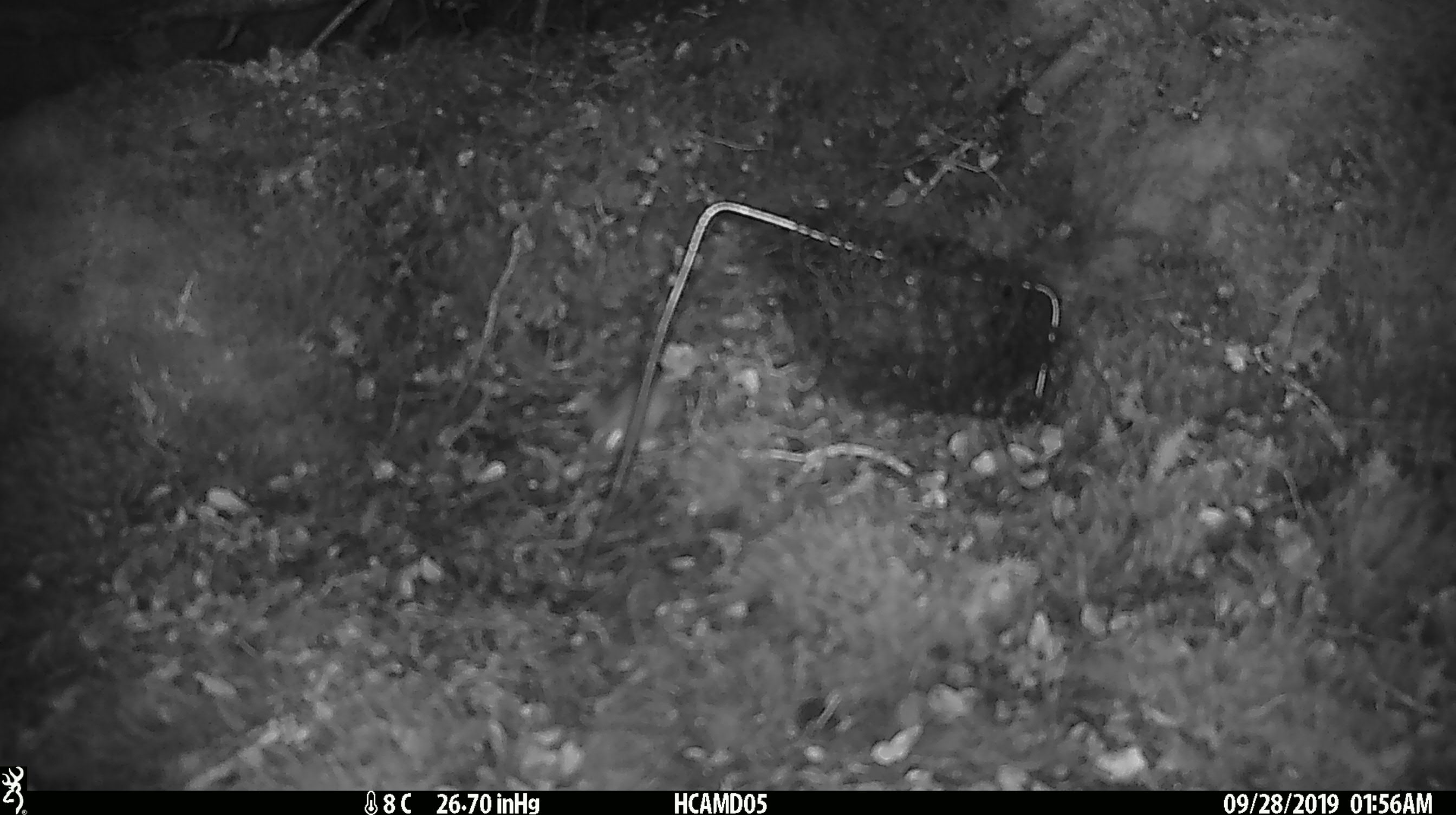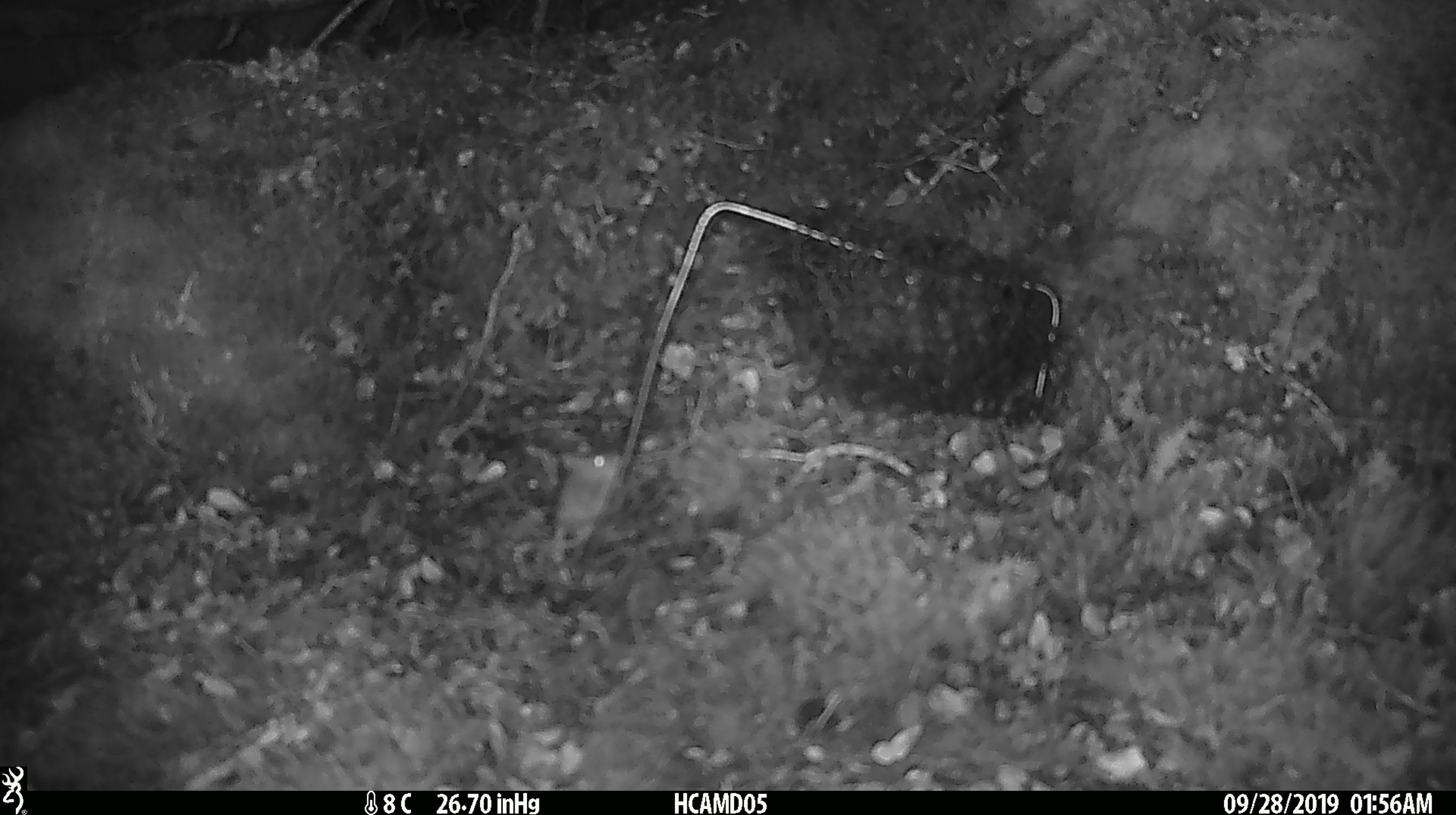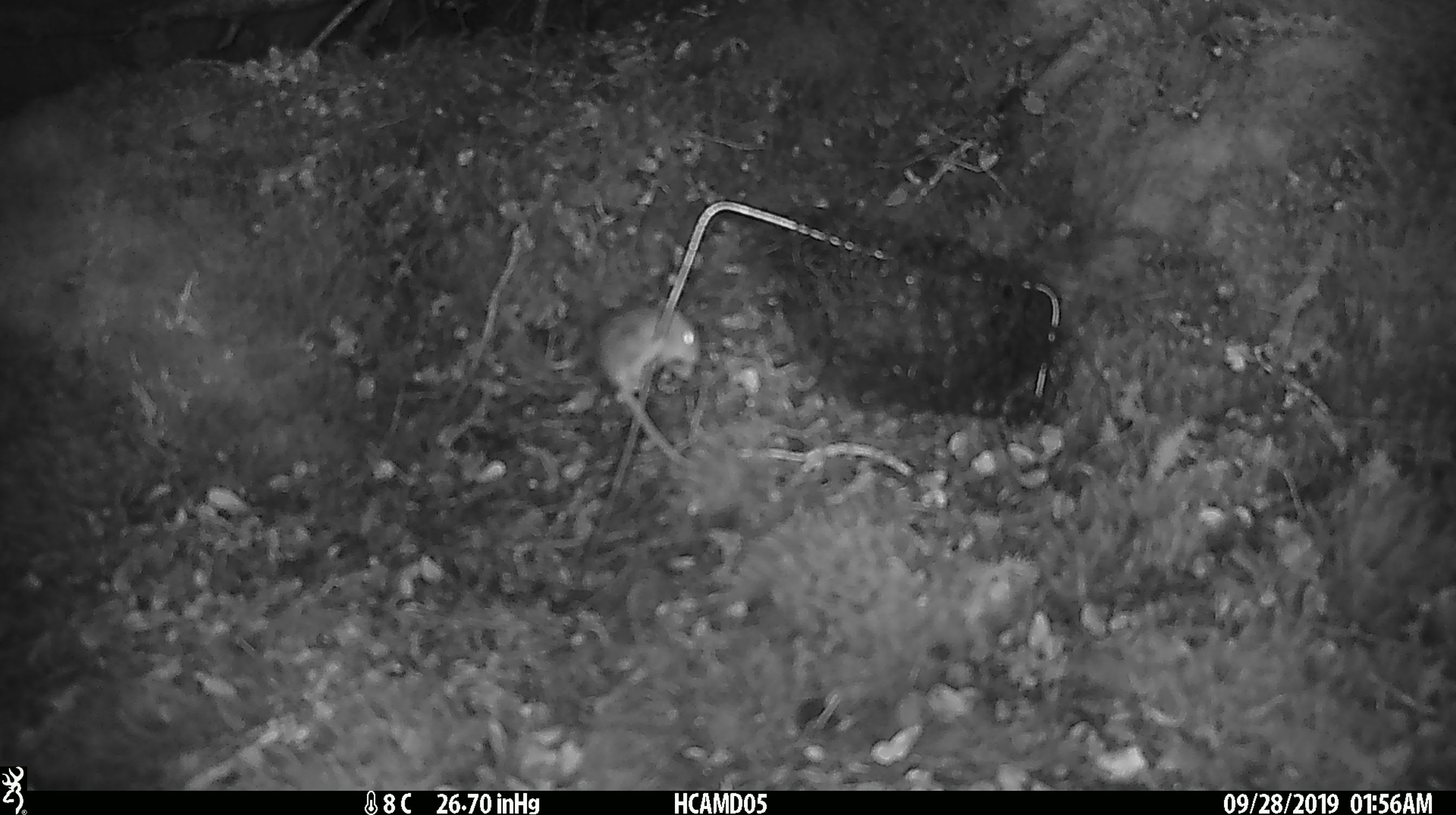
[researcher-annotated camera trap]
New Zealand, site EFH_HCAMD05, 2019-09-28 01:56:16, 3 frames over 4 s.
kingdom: Animalia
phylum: Chordata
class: Mammalia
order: Rodentia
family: Muridae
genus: Mus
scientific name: Mus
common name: mouse